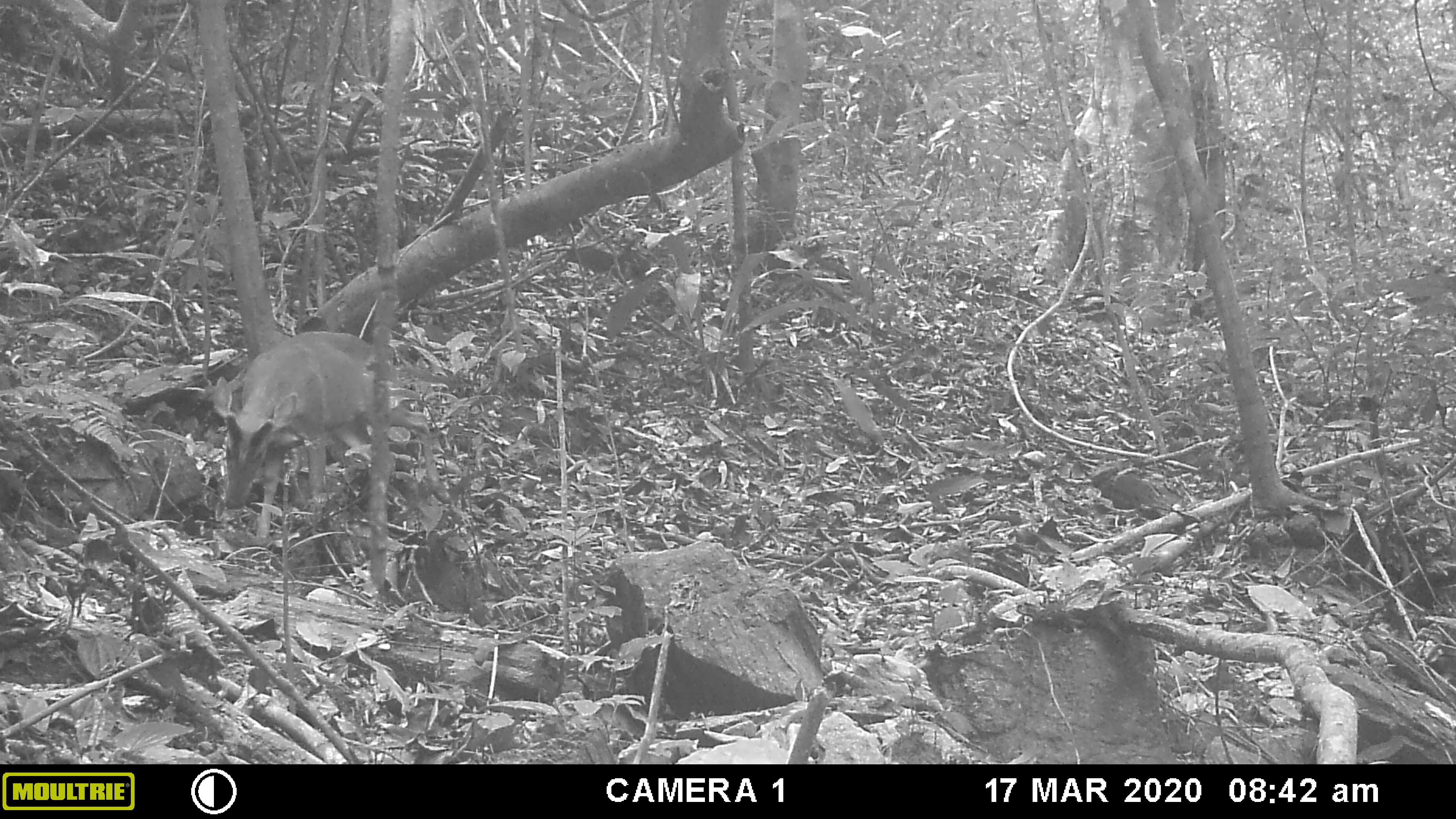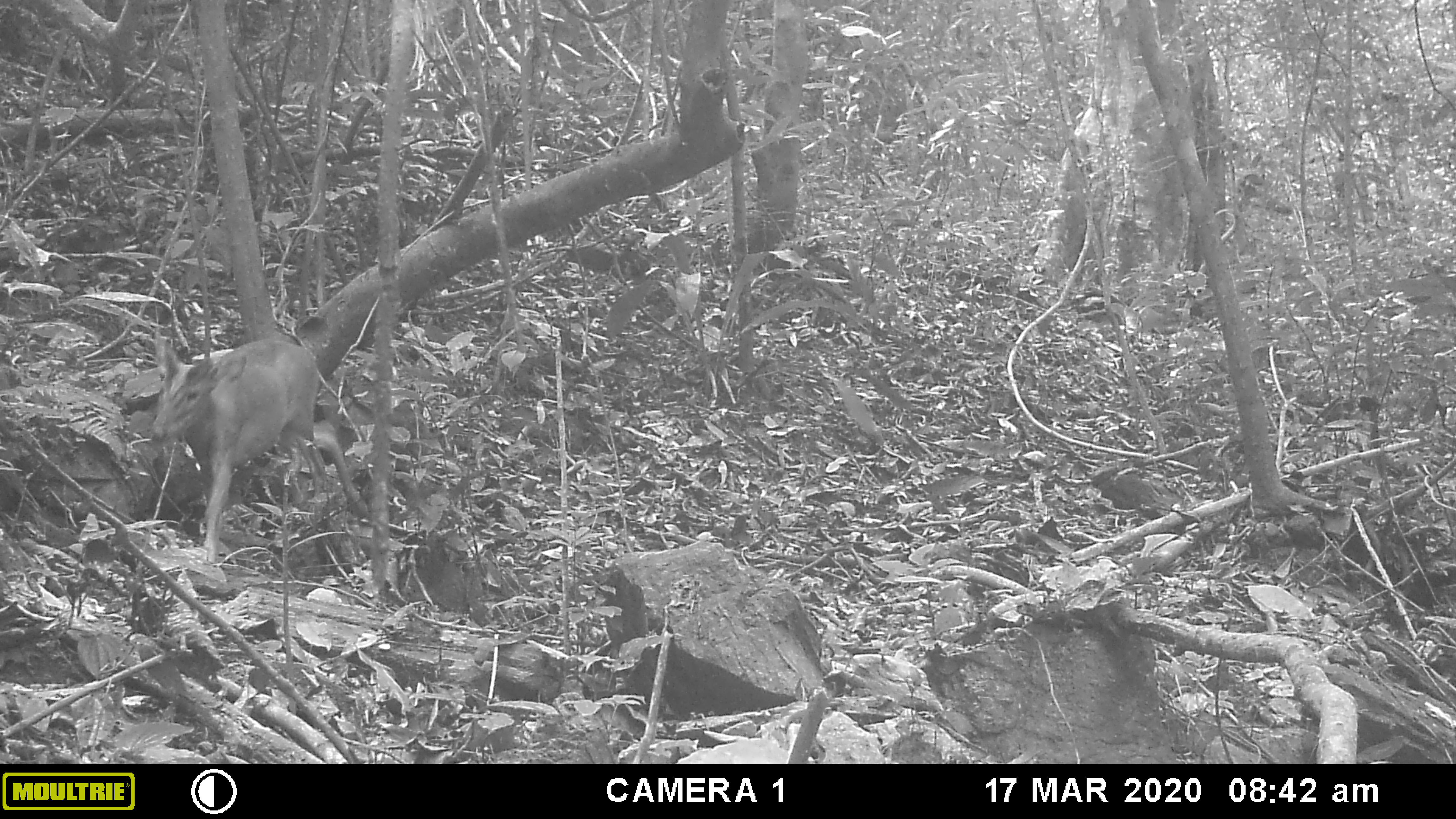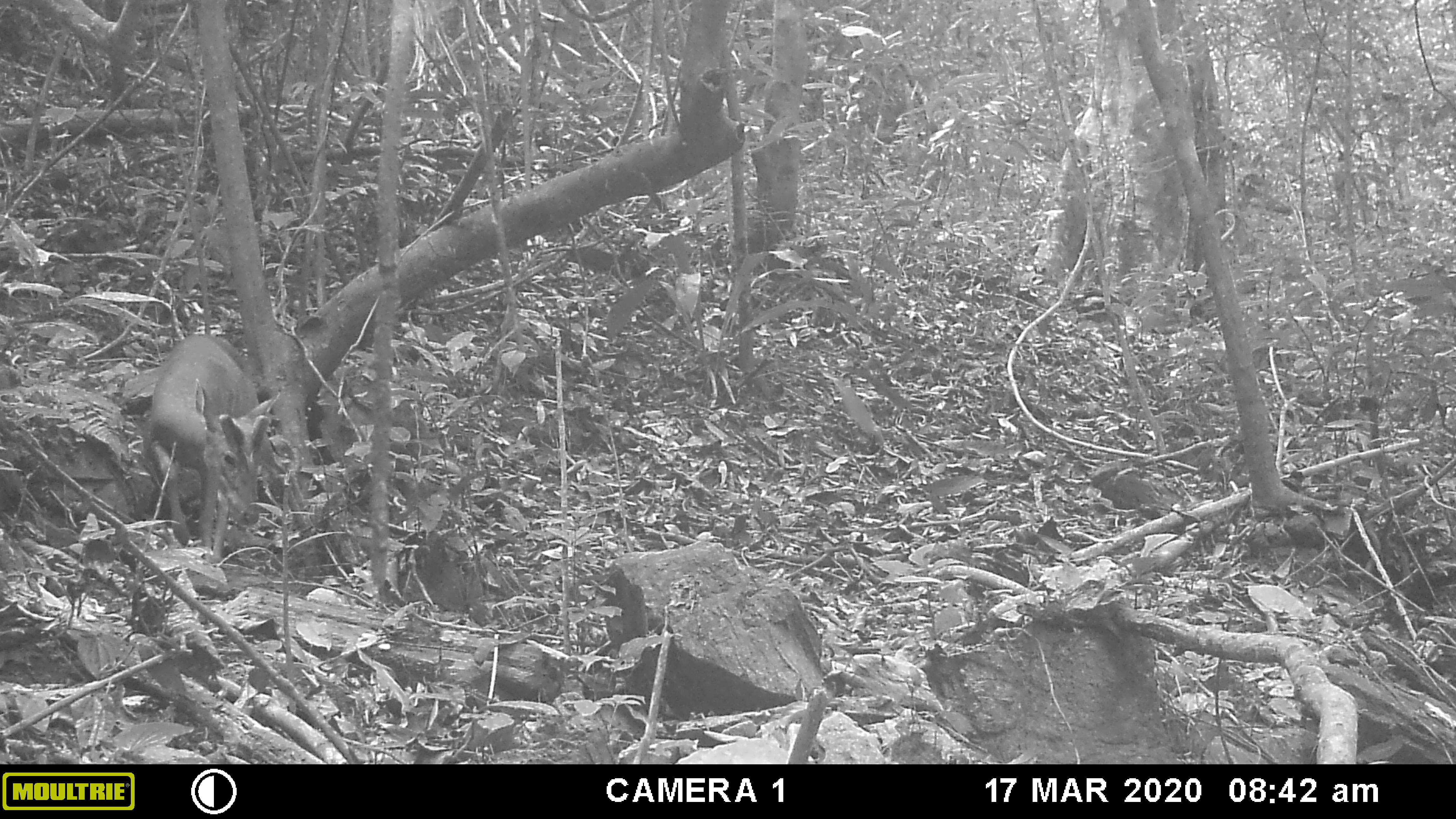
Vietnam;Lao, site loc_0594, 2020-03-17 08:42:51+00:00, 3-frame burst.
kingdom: Animalia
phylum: Chordata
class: Mammalia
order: Artiodactyla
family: Cervidae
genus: Muntiacus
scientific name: Muntiacus muntjak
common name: red muntjac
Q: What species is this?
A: Red muntjac (Muntiacus muntjak).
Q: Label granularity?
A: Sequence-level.